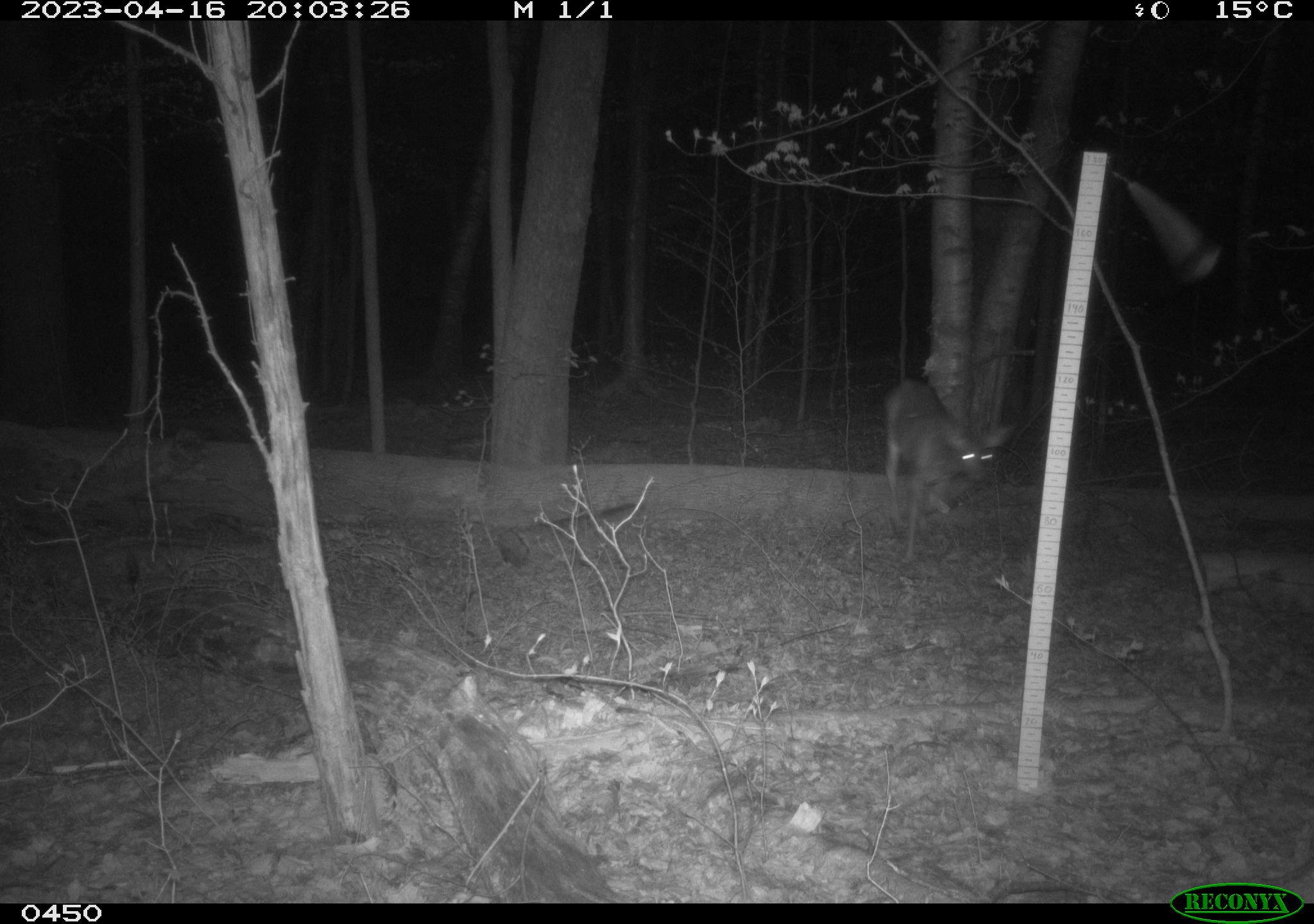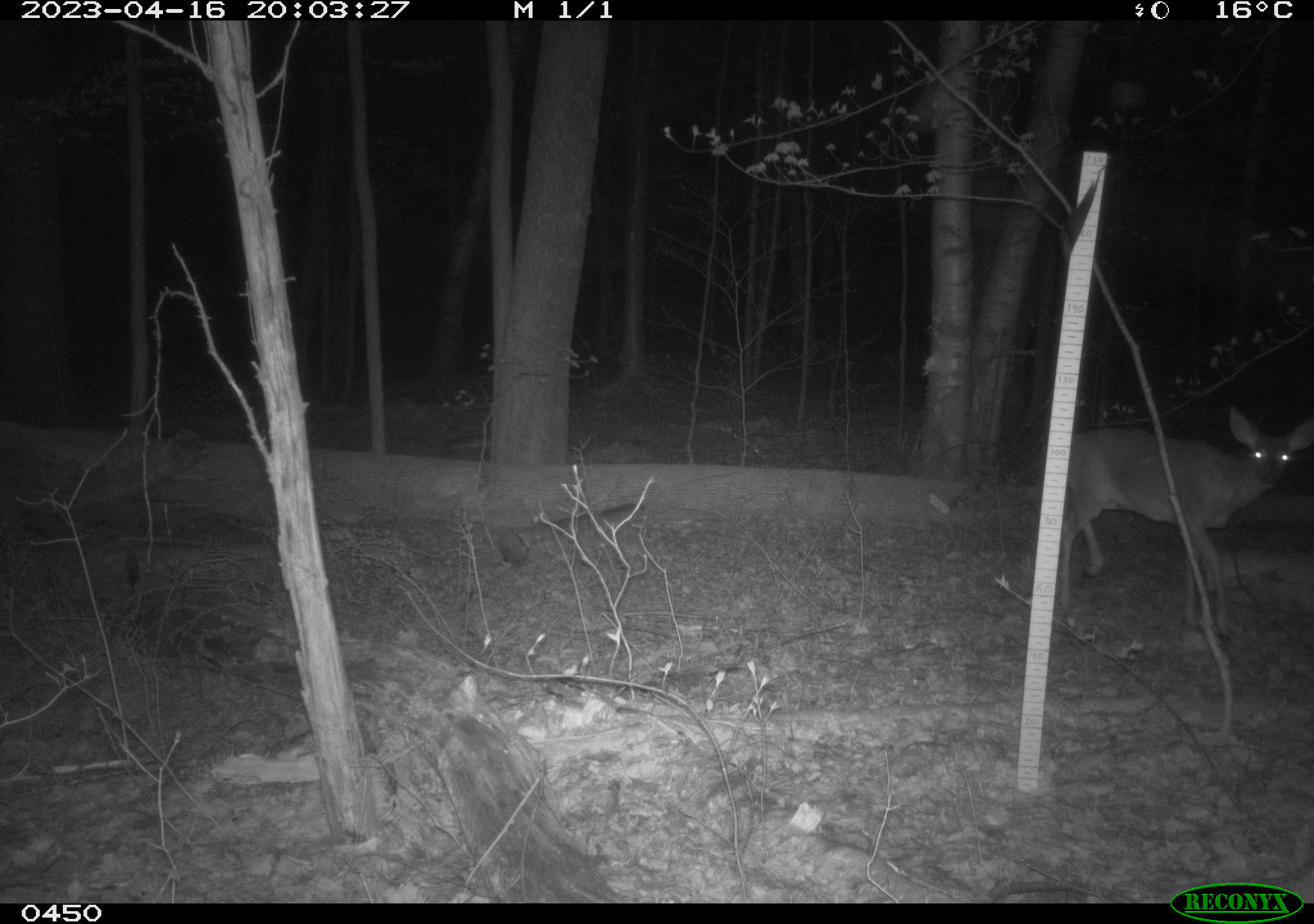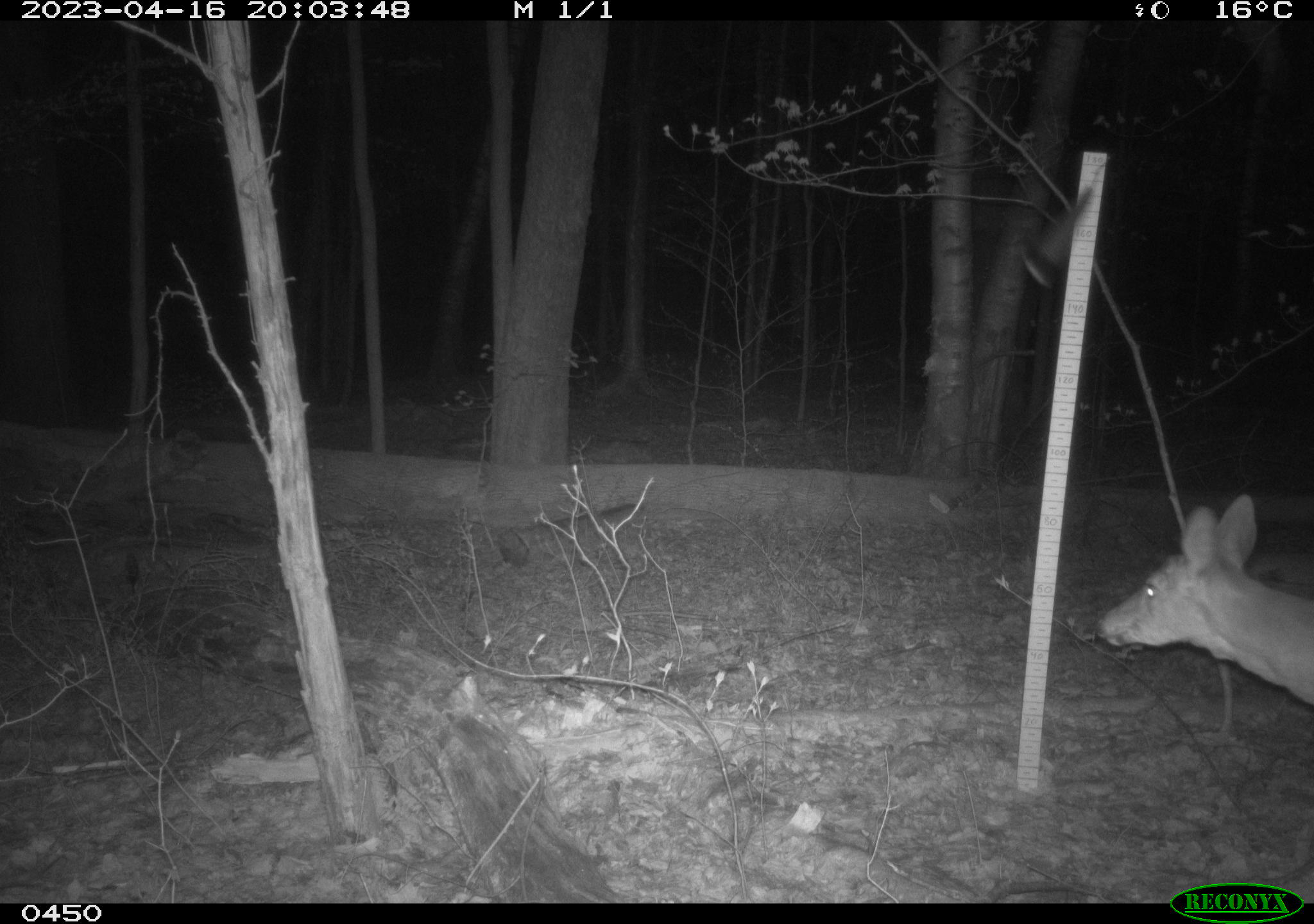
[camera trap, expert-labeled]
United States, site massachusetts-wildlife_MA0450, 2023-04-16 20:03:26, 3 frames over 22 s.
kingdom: Animalia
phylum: Chordata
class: Mammalia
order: Artiodactyla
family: Cervidae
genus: Odocoileus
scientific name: Odocoileus virginianus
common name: white-tailed deer